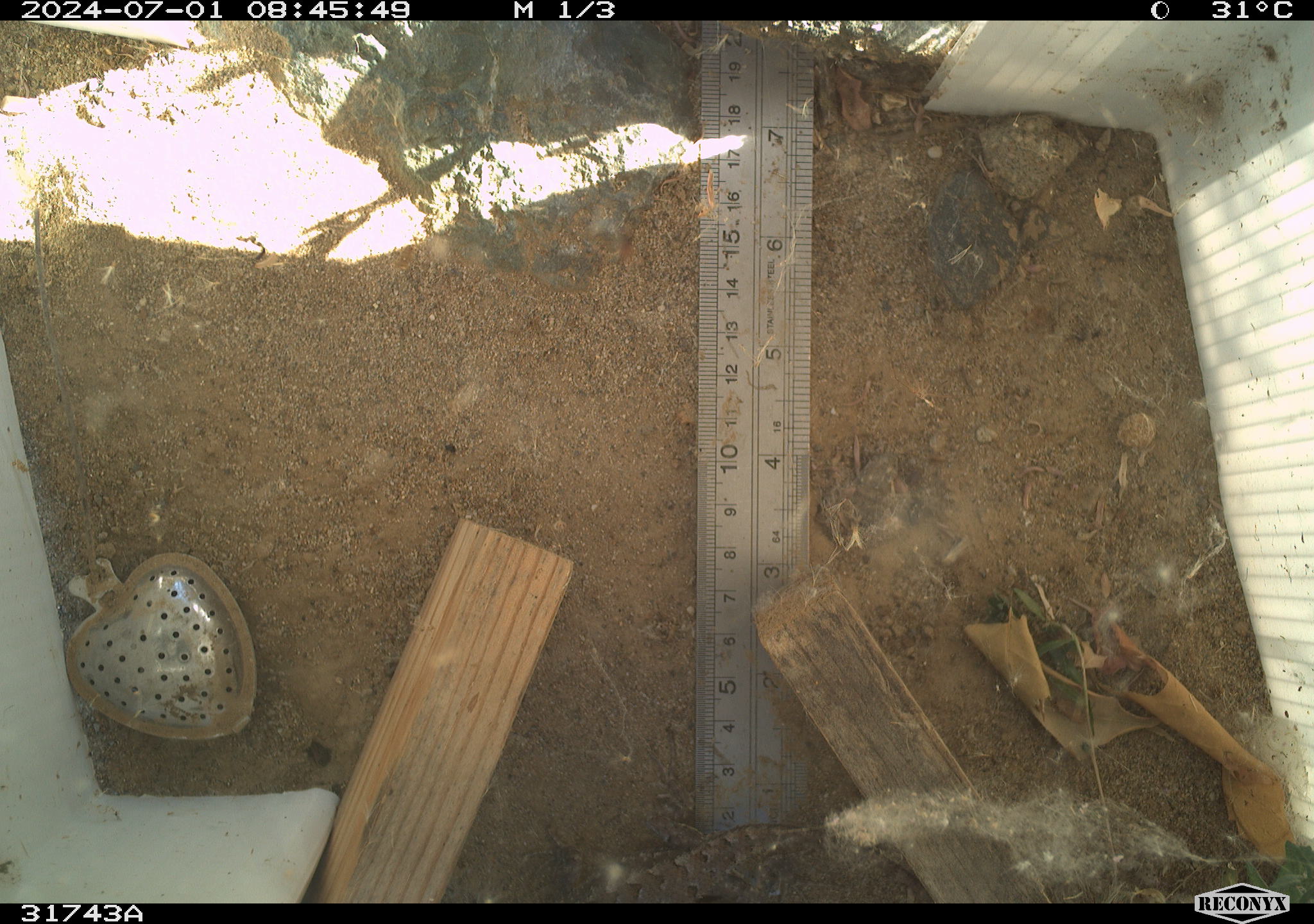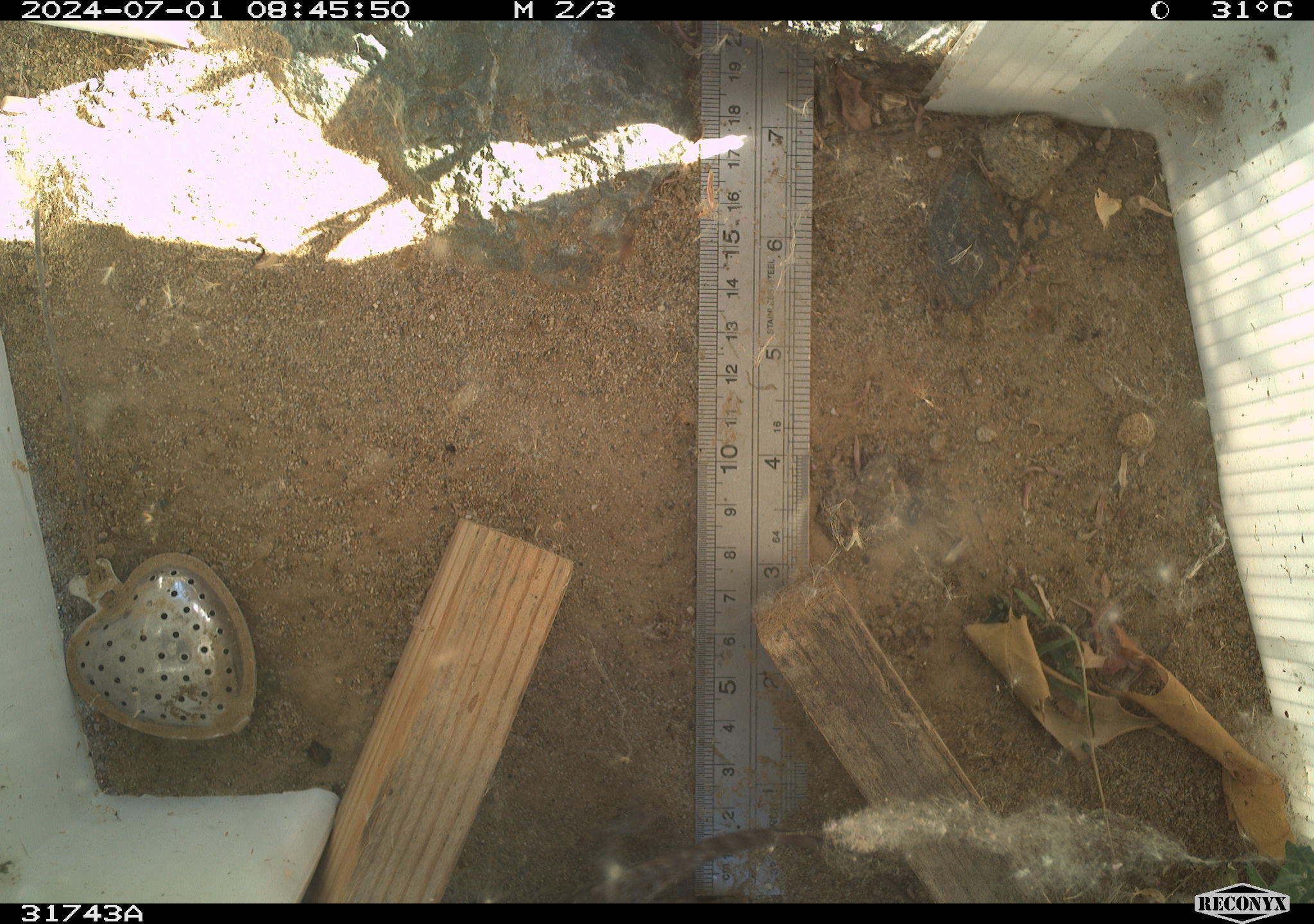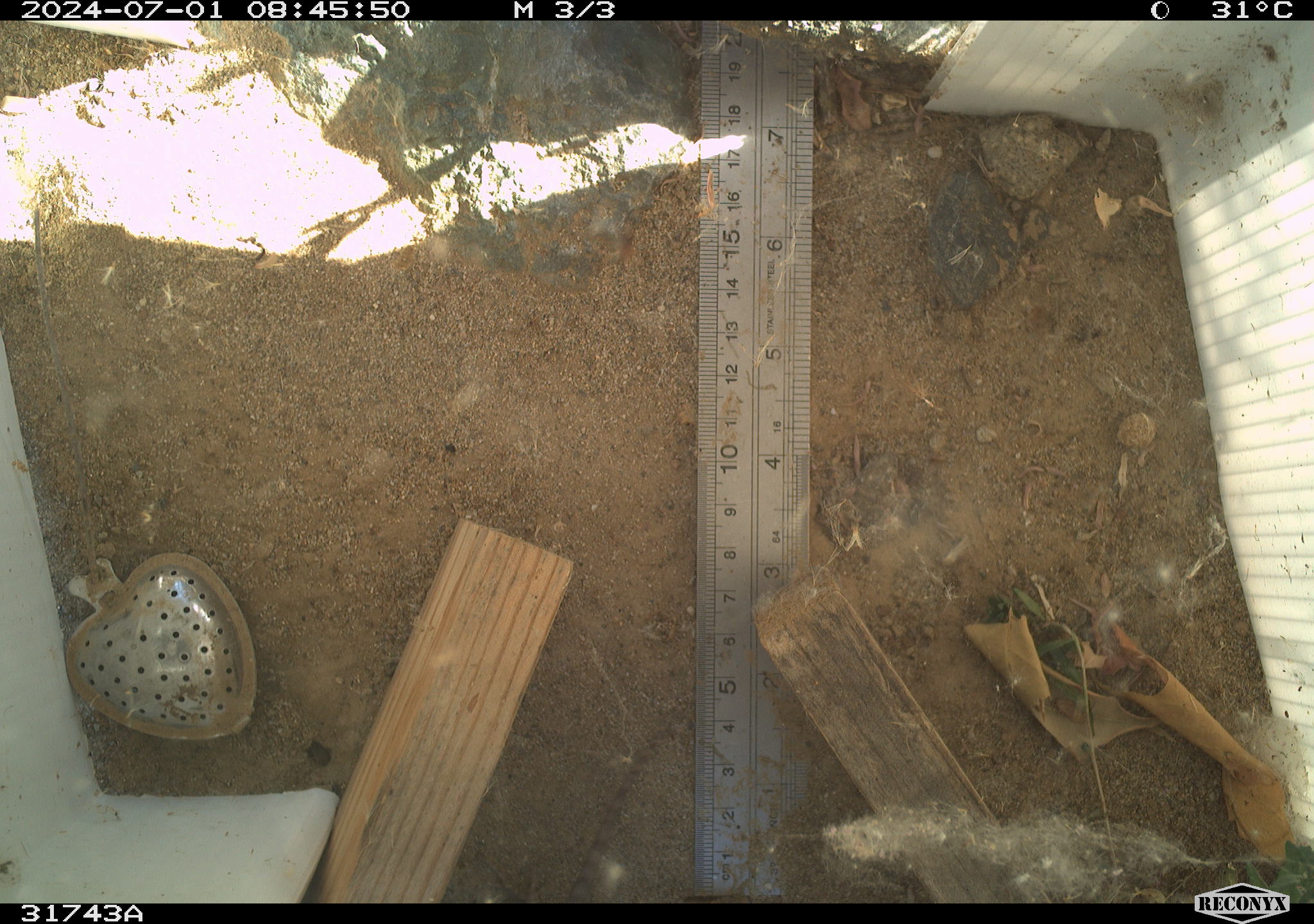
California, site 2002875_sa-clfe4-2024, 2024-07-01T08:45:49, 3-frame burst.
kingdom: Animalia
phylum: Chordata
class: Reptilia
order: Squamata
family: Phrynosomatidae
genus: Sceloporus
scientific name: Sceloporus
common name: spiny lizards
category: sceloporus species